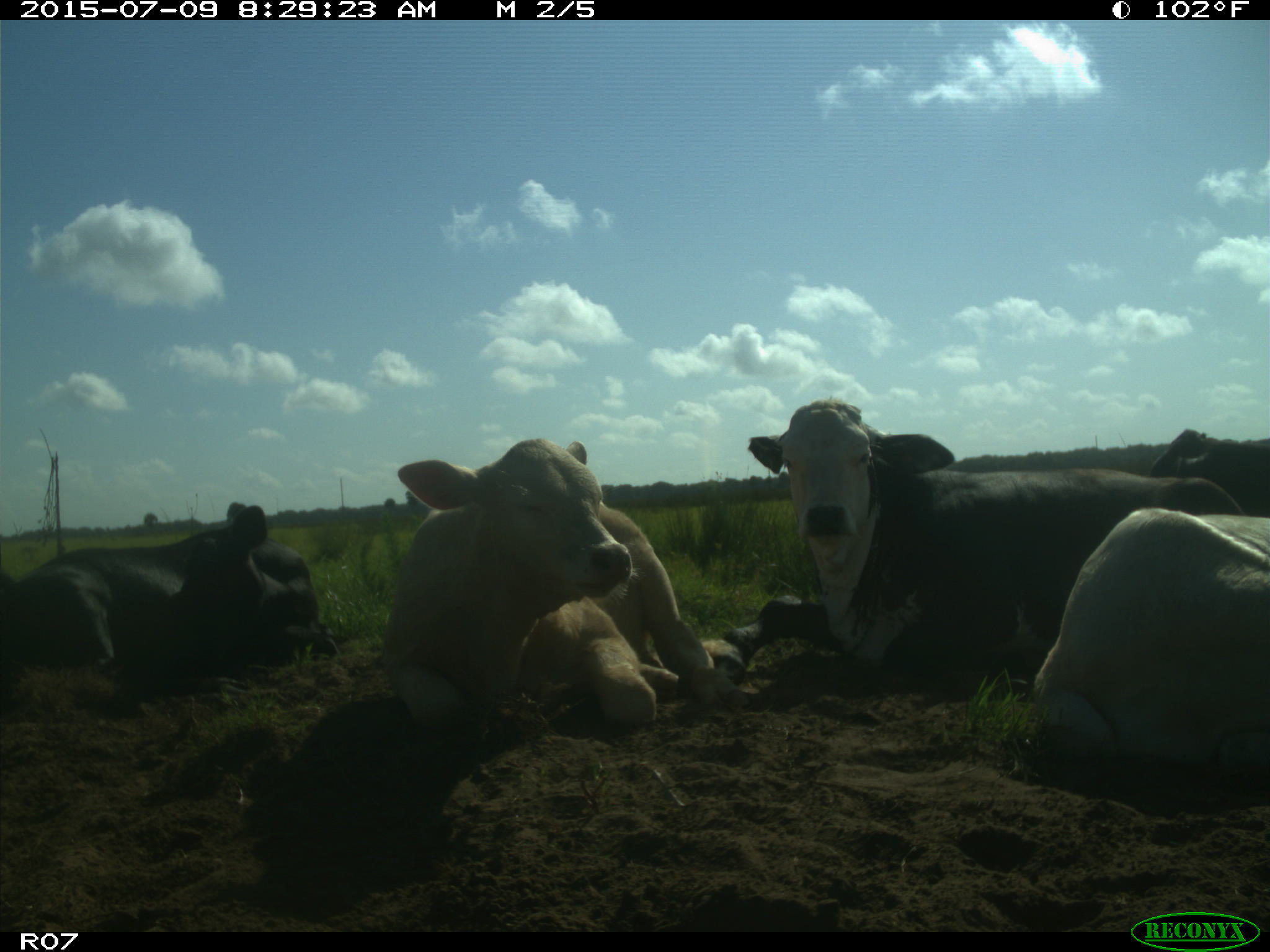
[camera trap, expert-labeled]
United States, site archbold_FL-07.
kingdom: Animalia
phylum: Chordata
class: Mammalia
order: Artiodactyla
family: Bovidae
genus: Bos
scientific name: Bos taurus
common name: domestic cow